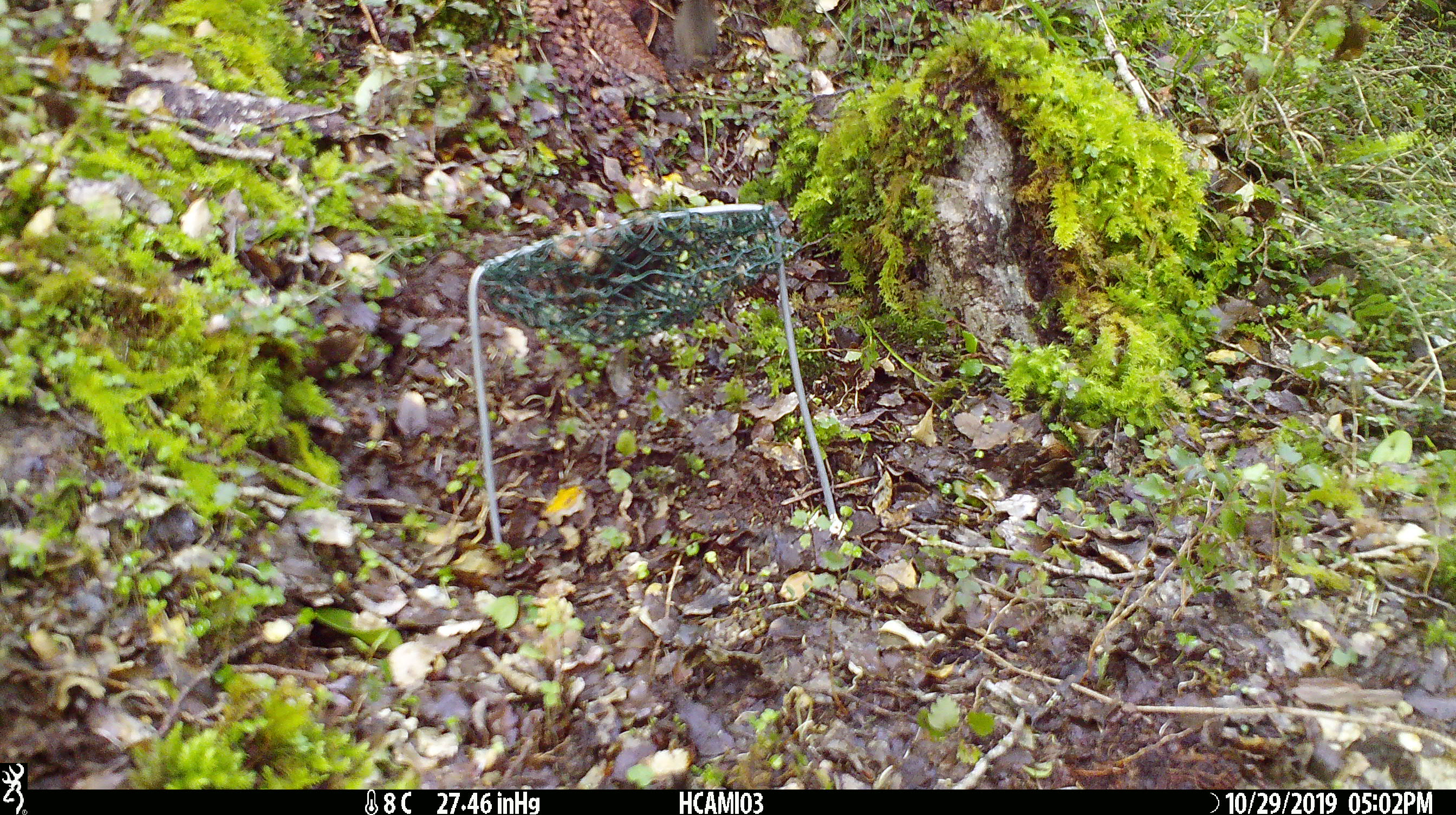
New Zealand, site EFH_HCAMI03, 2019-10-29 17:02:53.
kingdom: Animalia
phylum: Chordata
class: Mammalia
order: Rodentia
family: Muridae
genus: Mus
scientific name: Mus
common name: mouse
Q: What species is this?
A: Mouse (Mus).